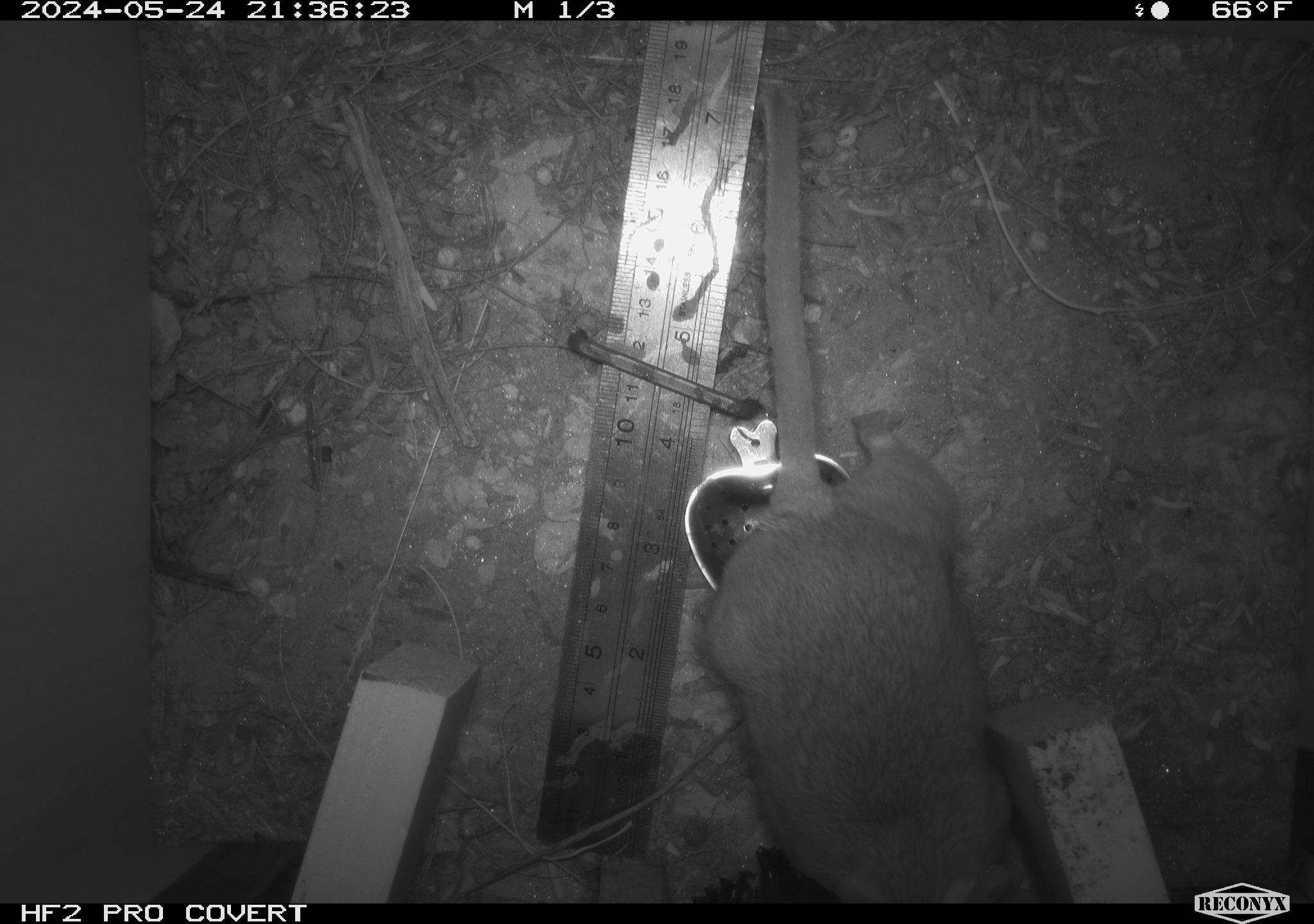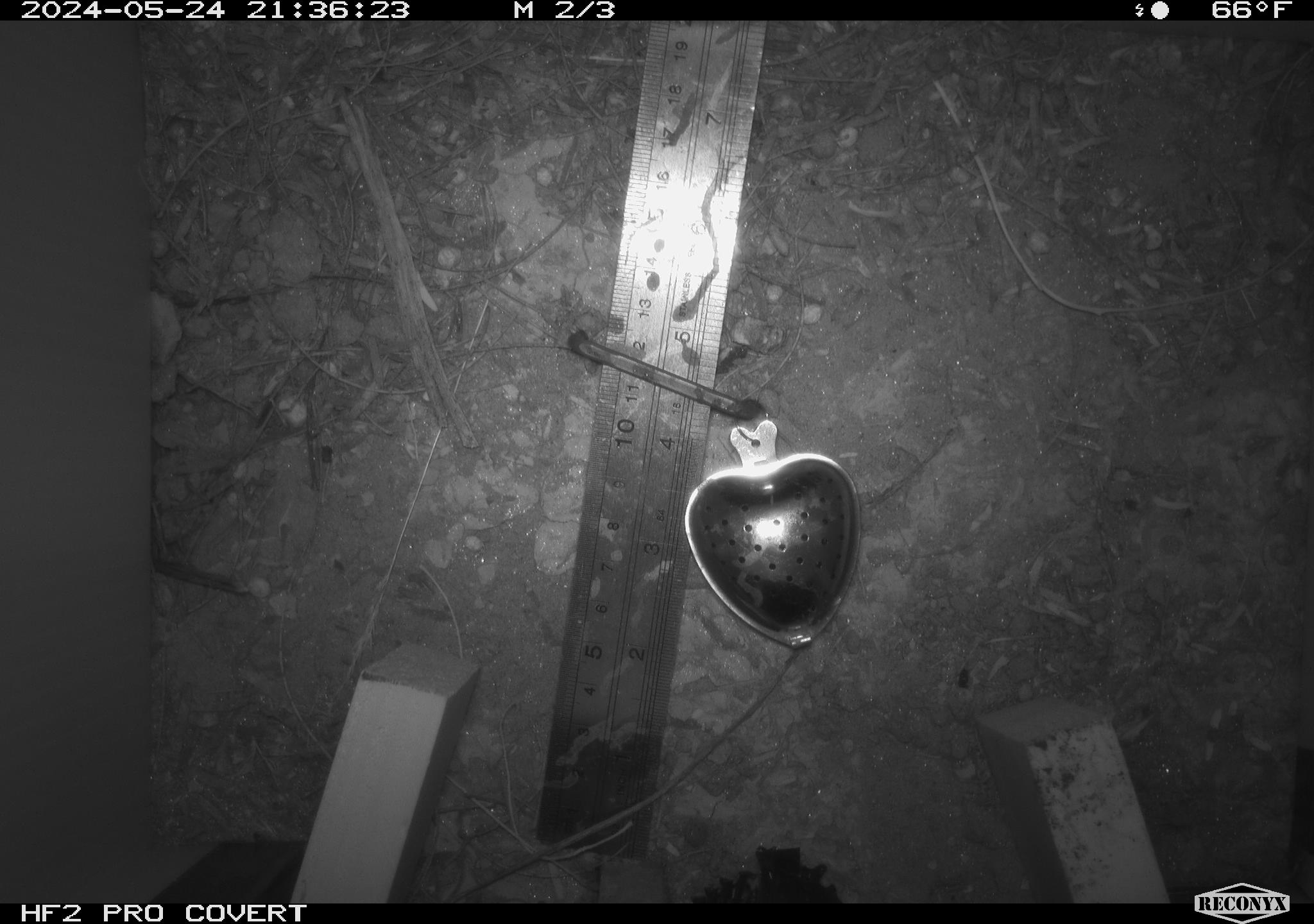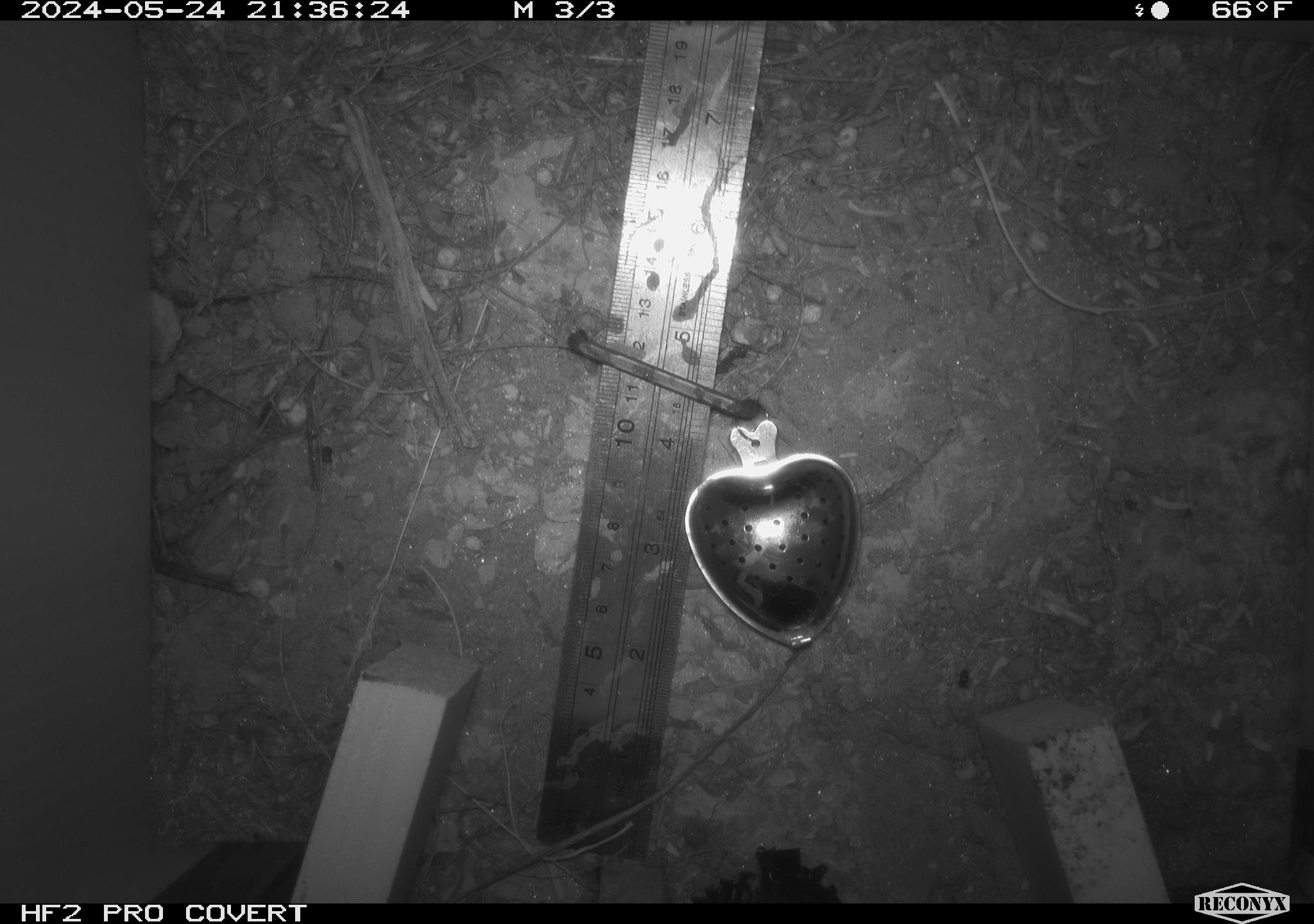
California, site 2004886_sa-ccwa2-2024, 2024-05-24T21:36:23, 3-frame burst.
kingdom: Animalia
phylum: Chordata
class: Mammalia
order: Rodentia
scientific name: Rodentia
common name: woodrat or rat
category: woodrat or rat species